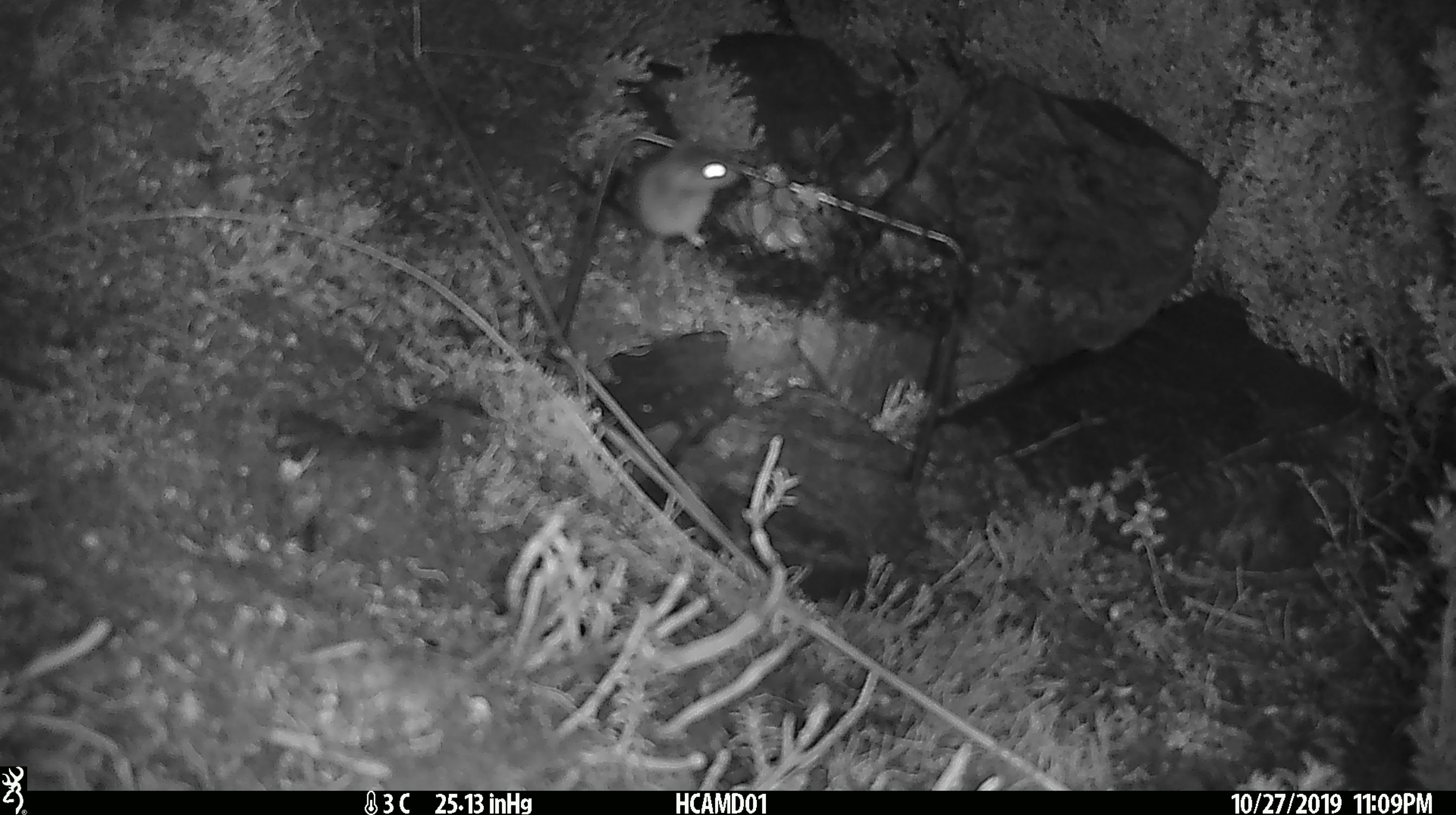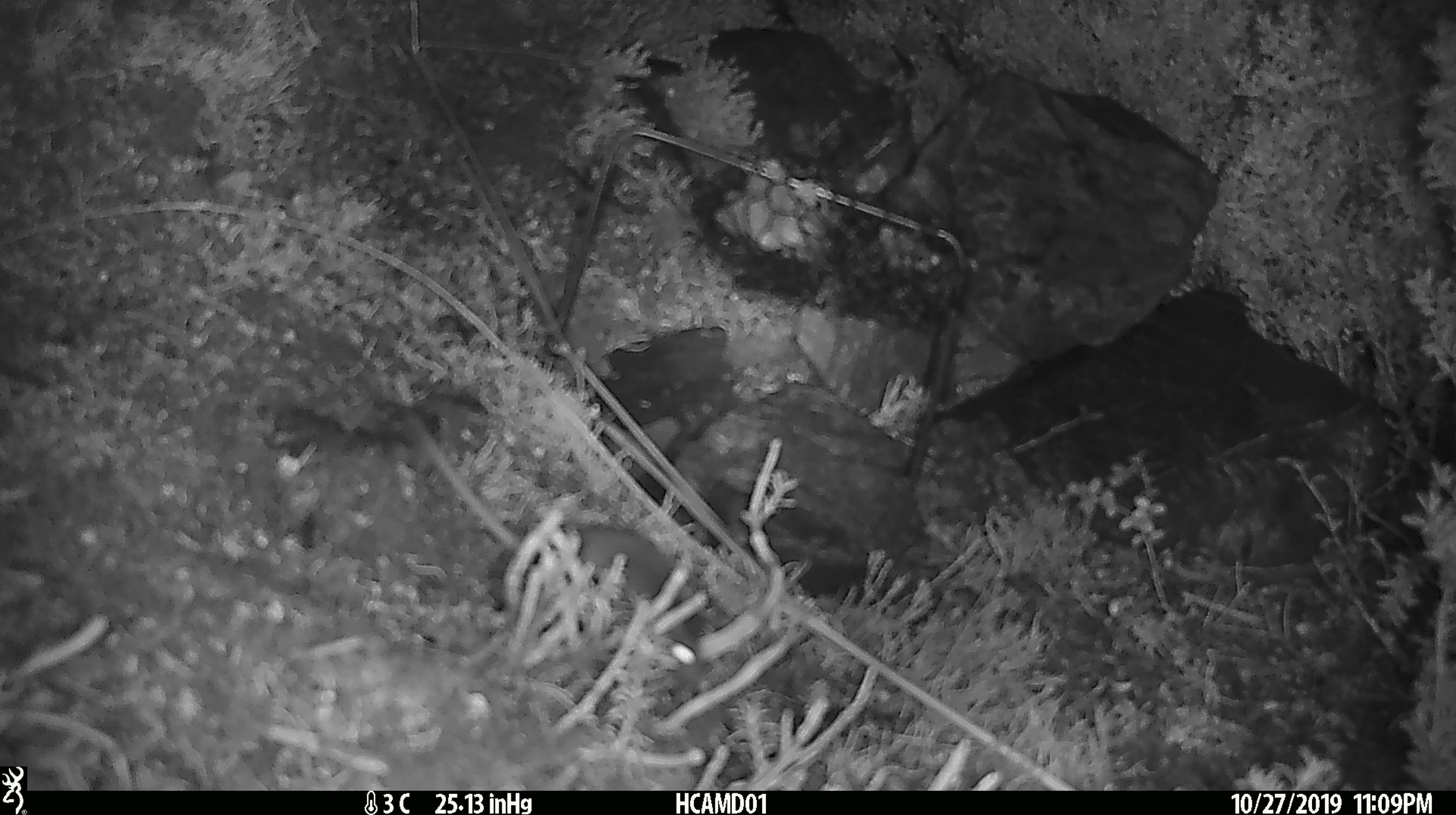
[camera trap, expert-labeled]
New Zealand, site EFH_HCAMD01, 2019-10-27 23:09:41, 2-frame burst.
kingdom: Animalia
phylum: Chordata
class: Mammalia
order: Rodentia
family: Muridae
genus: Mus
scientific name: Mus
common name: mouse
Mouse (Mus).